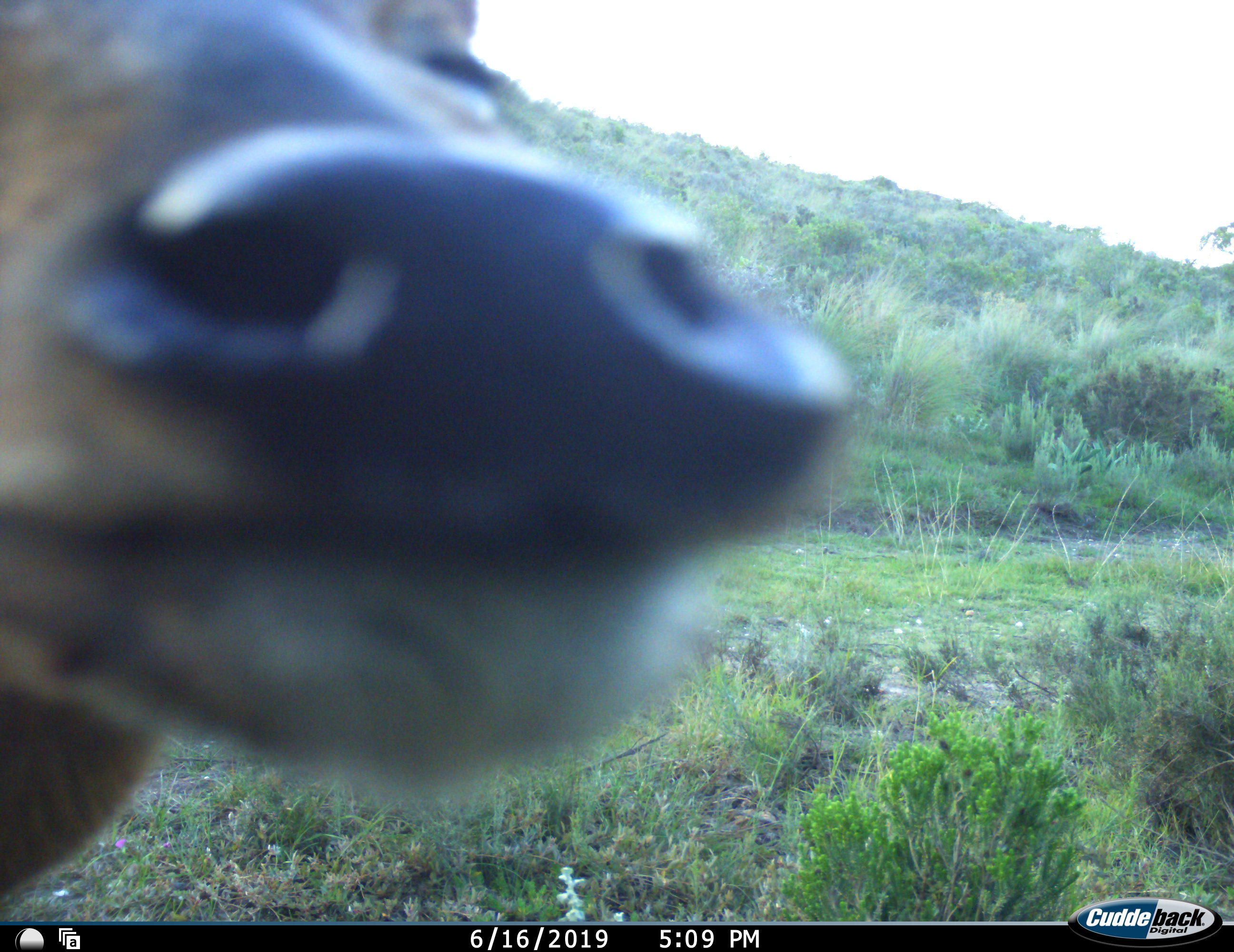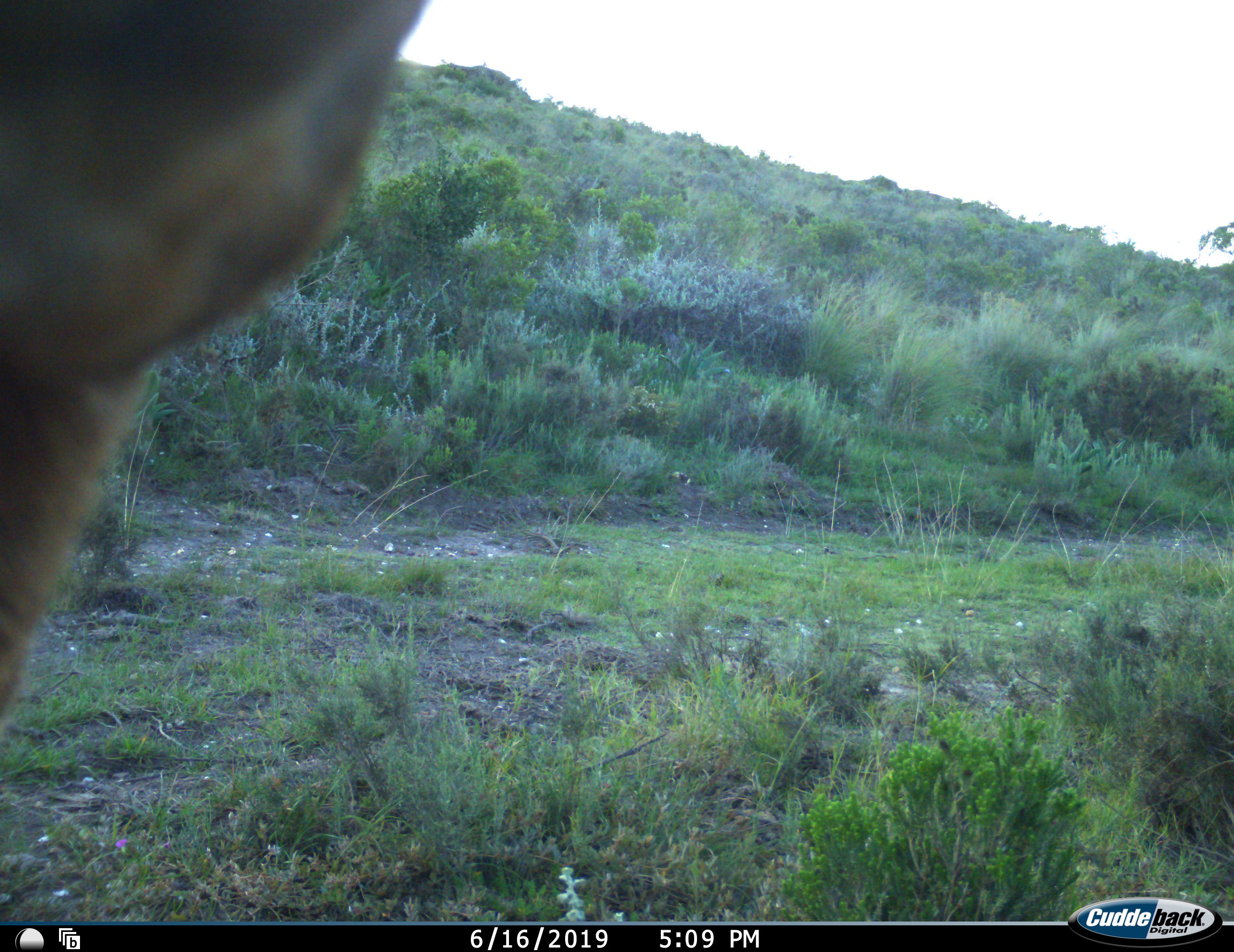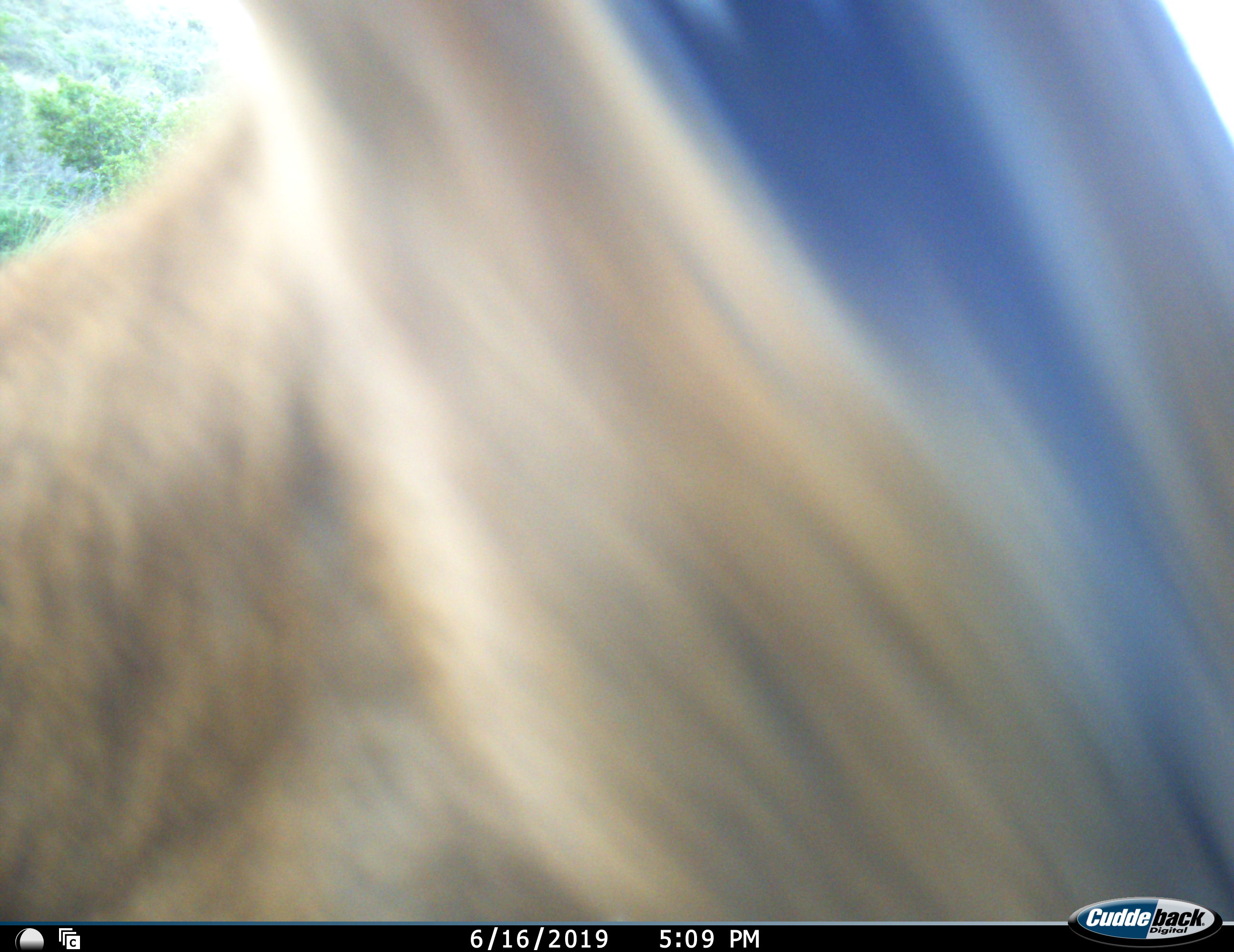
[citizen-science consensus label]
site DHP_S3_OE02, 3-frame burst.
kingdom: Animalia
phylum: Chordata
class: Mammalia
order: Artiodactyla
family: Bovidae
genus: Sylvicapra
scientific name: Sylvicapra grimmia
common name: common duiker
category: duikercommongrey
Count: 1.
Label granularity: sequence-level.